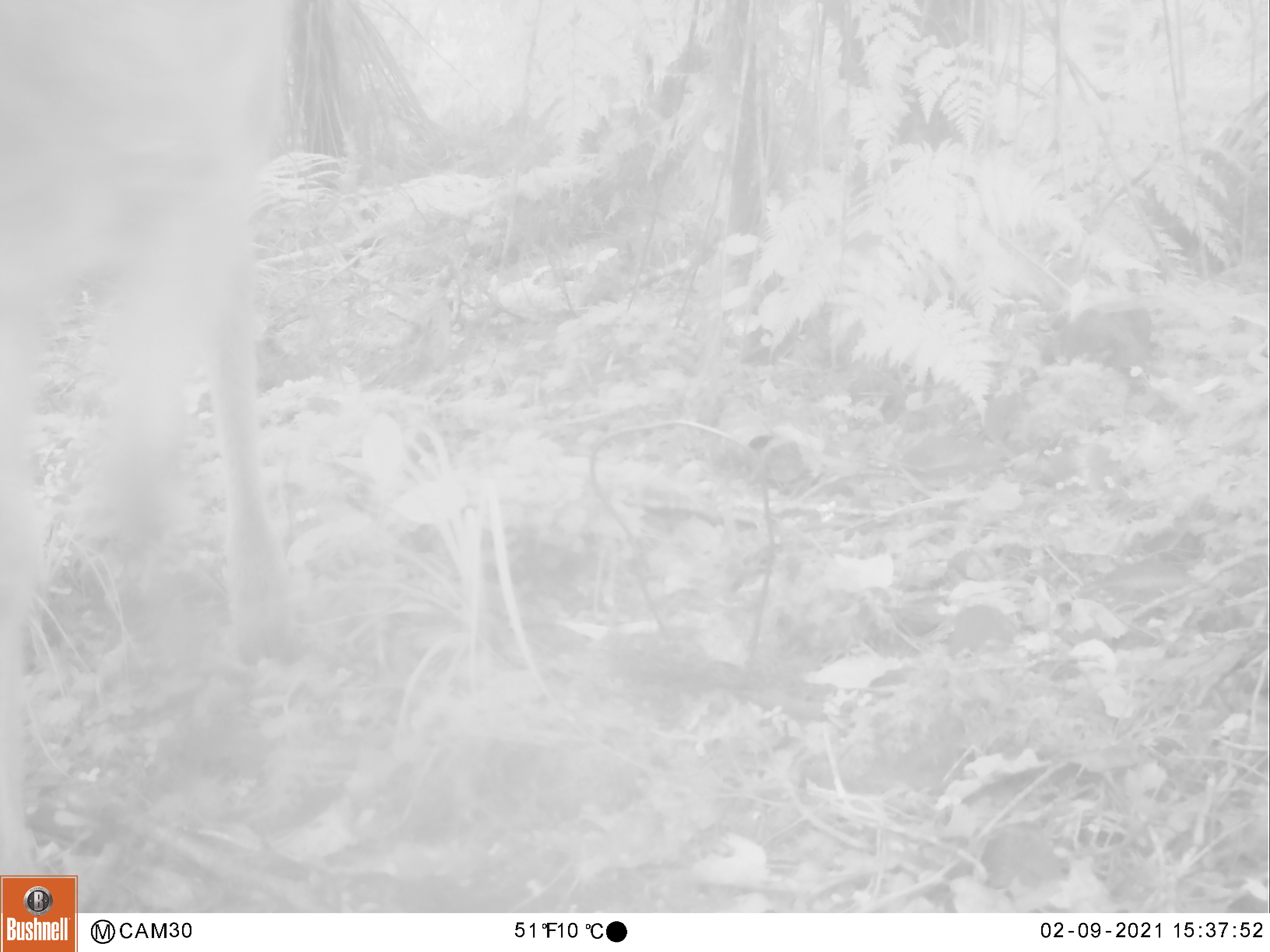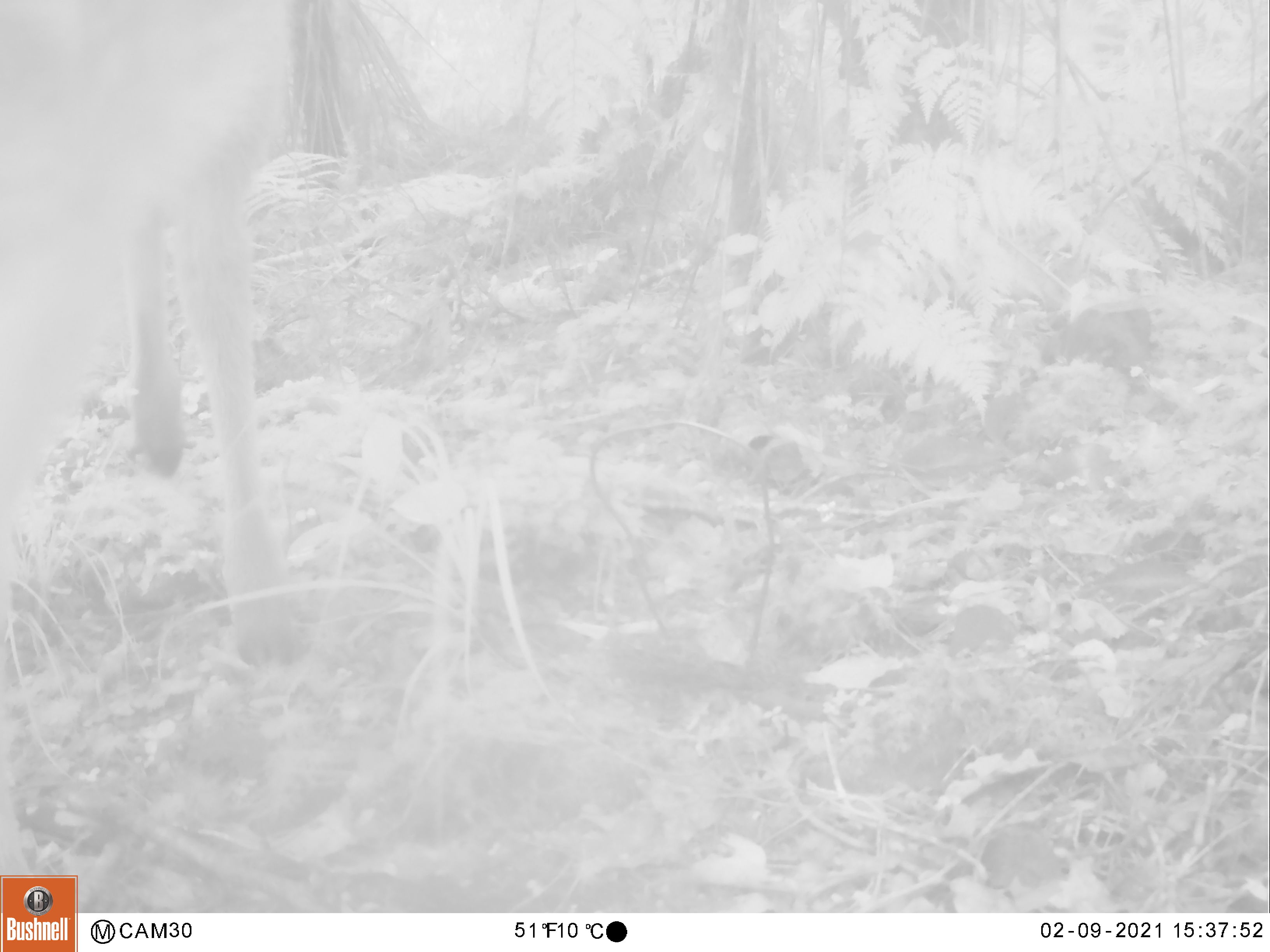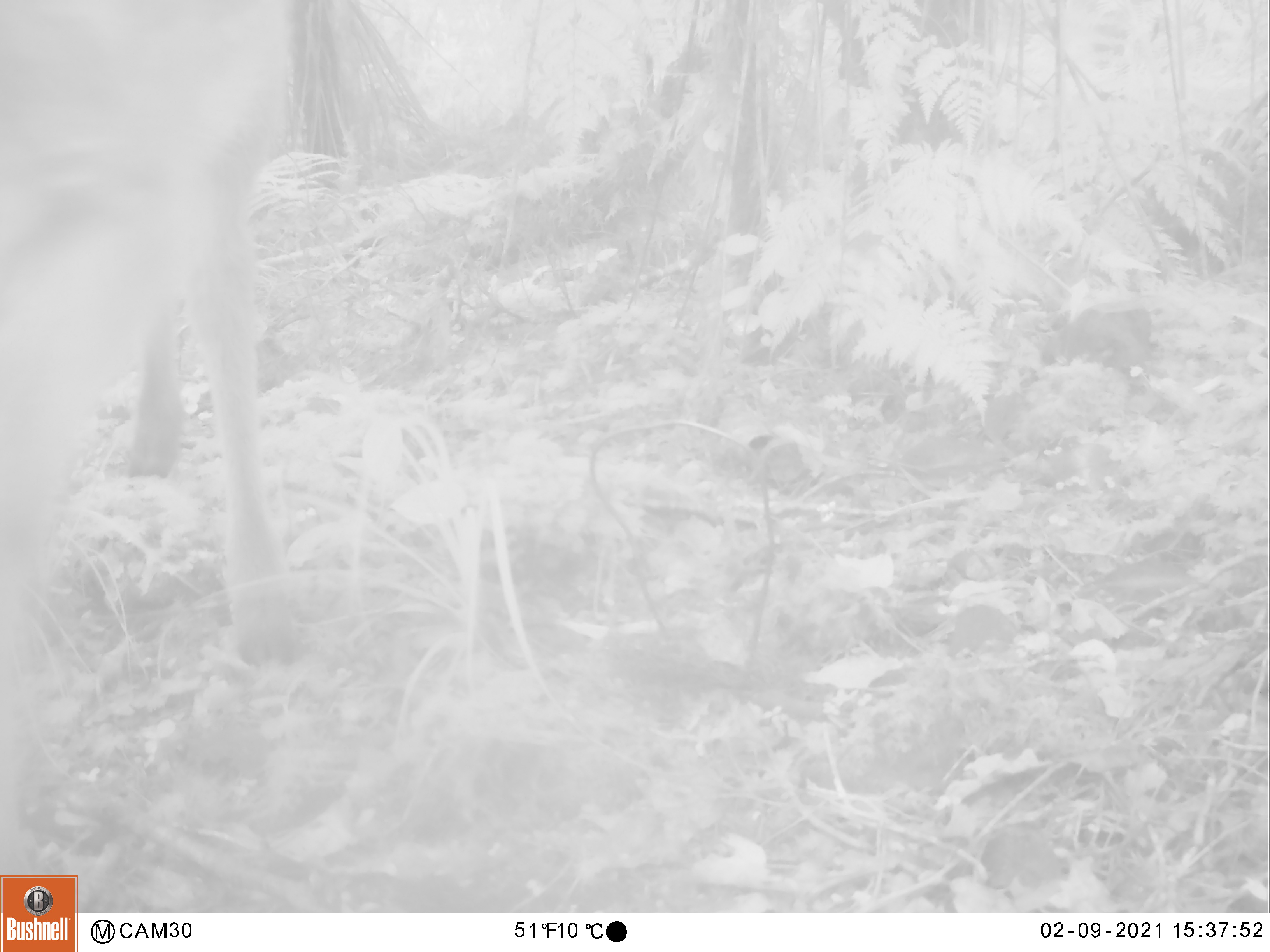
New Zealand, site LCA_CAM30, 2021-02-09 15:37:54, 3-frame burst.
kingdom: Animalia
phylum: Chordata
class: Mammalia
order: Artiodactyla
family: Cervidae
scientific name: Cervidae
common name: deer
Deer (Cervidae).